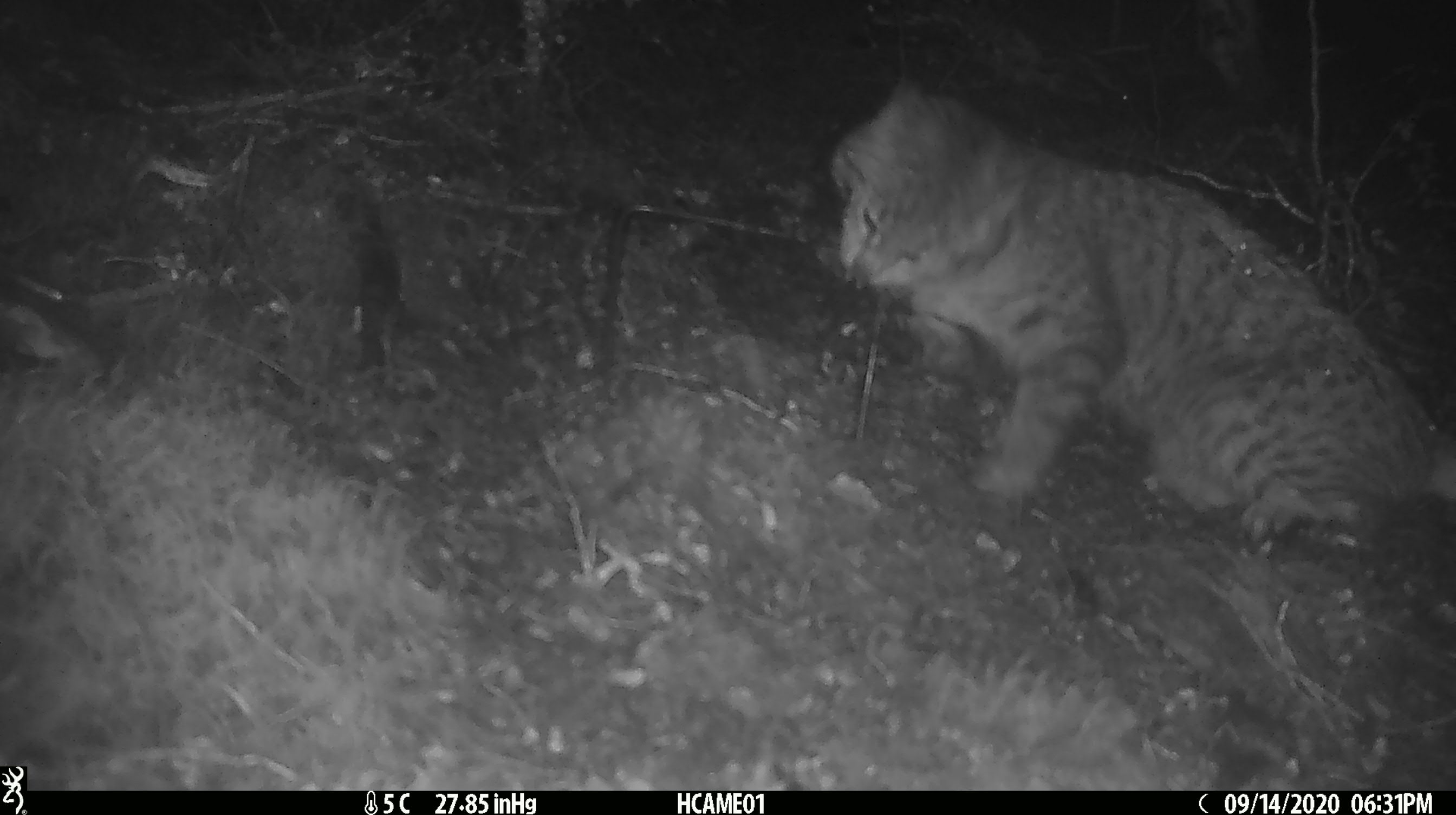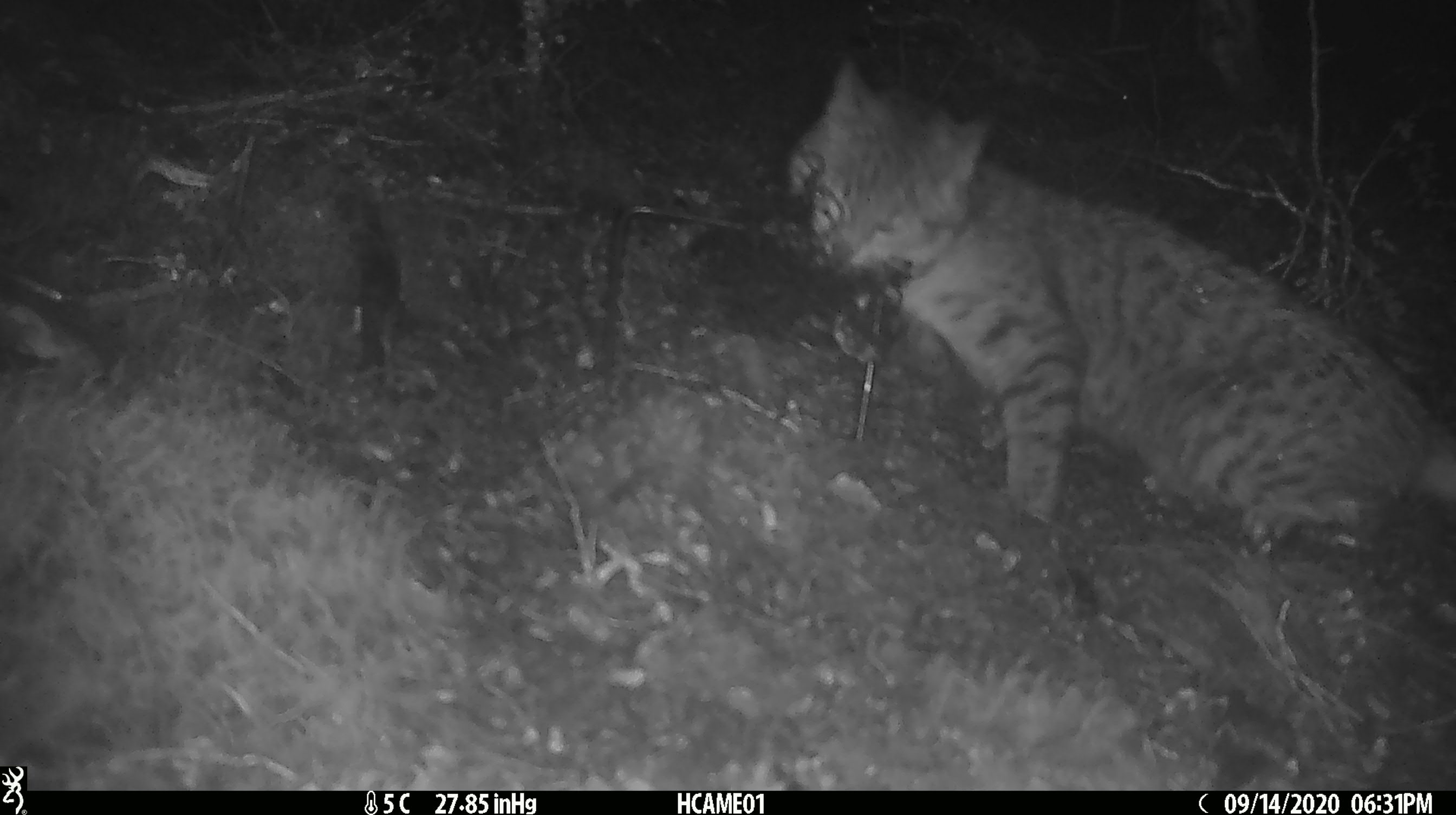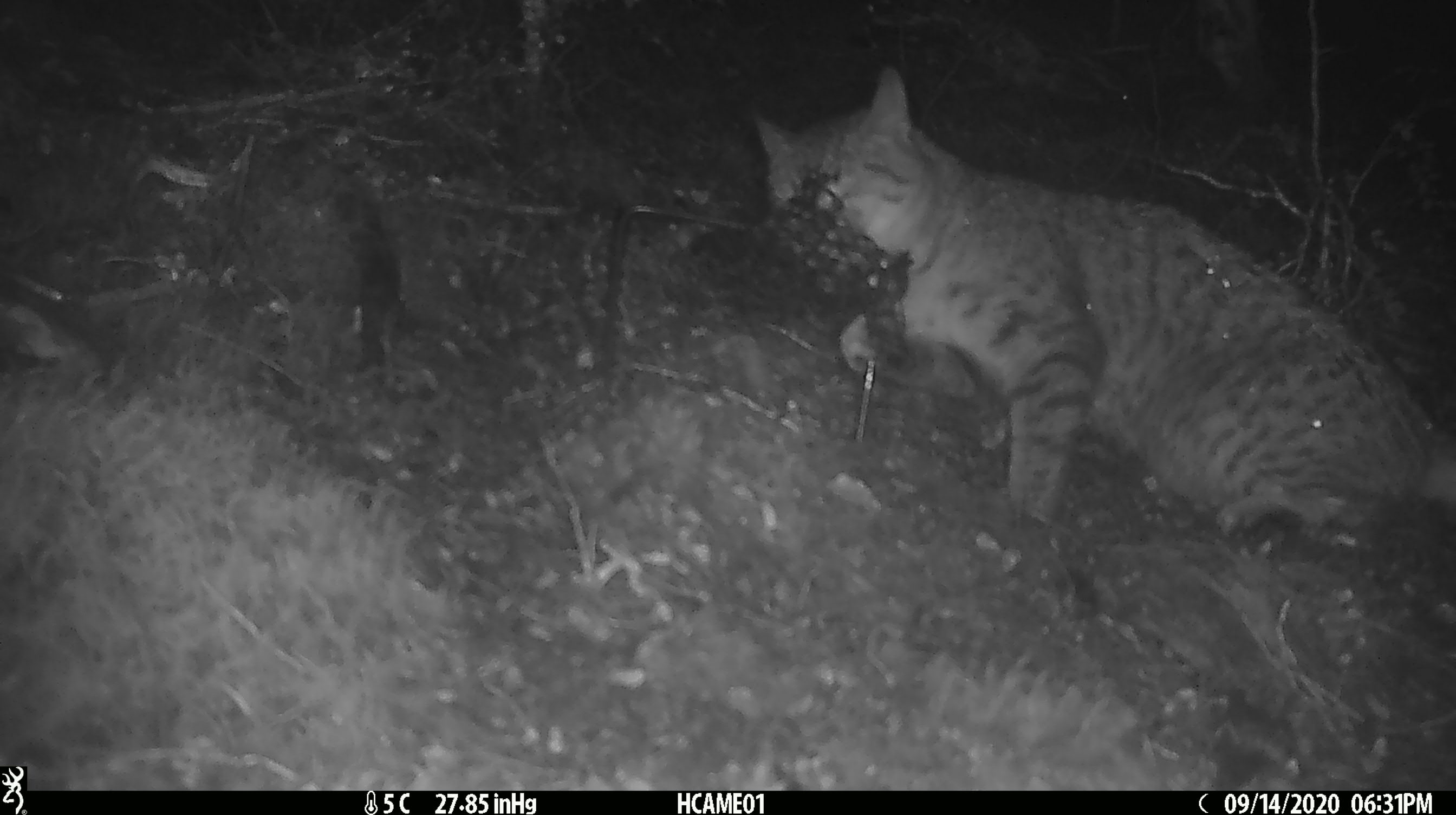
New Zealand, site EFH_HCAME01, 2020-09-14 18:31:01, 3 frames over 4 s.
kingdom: Animalia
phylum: Chordata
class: Mammalia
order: Carnivora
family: Felidae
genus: Felis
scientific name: Felis catus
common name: domestic cat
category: cat